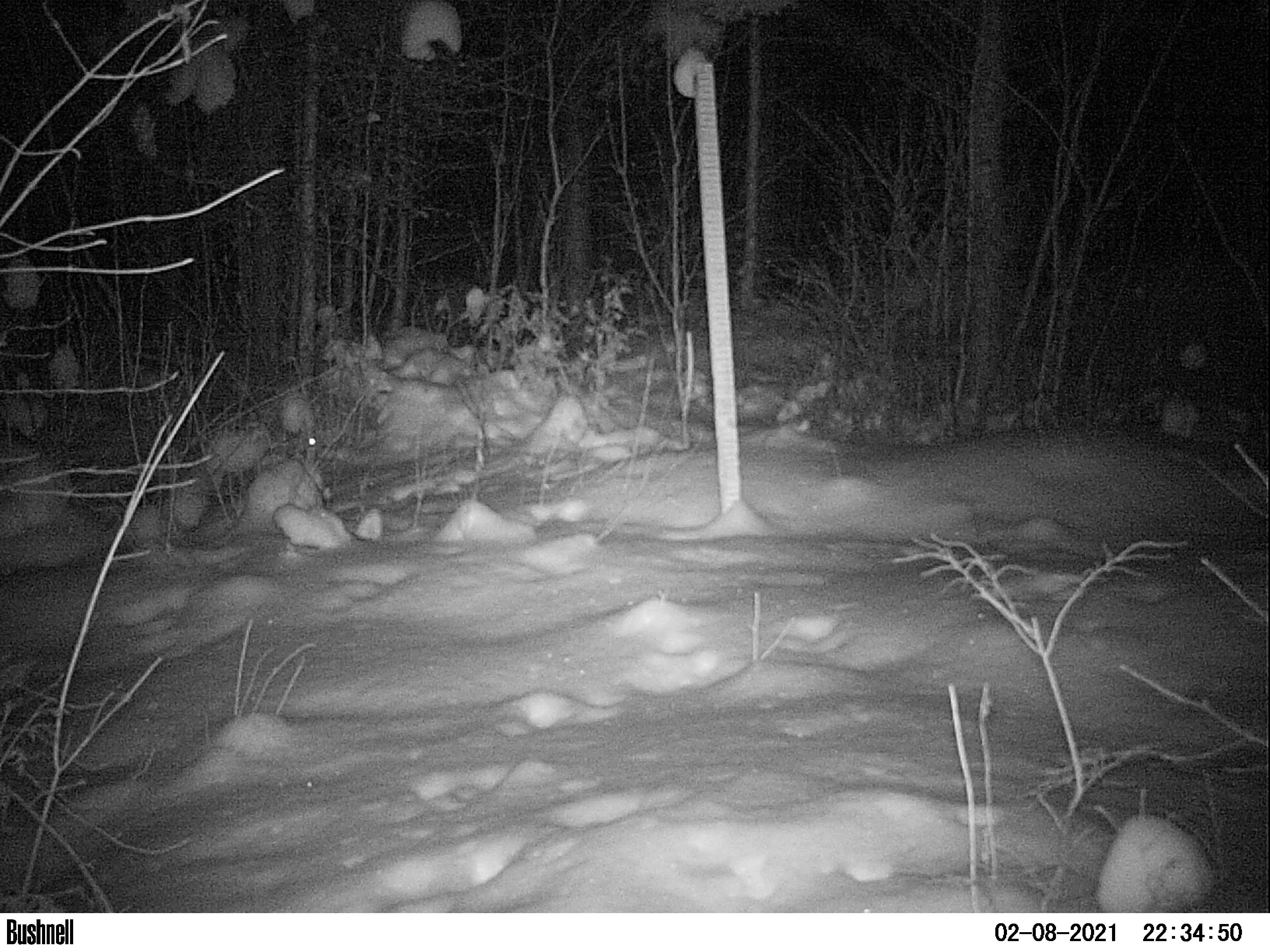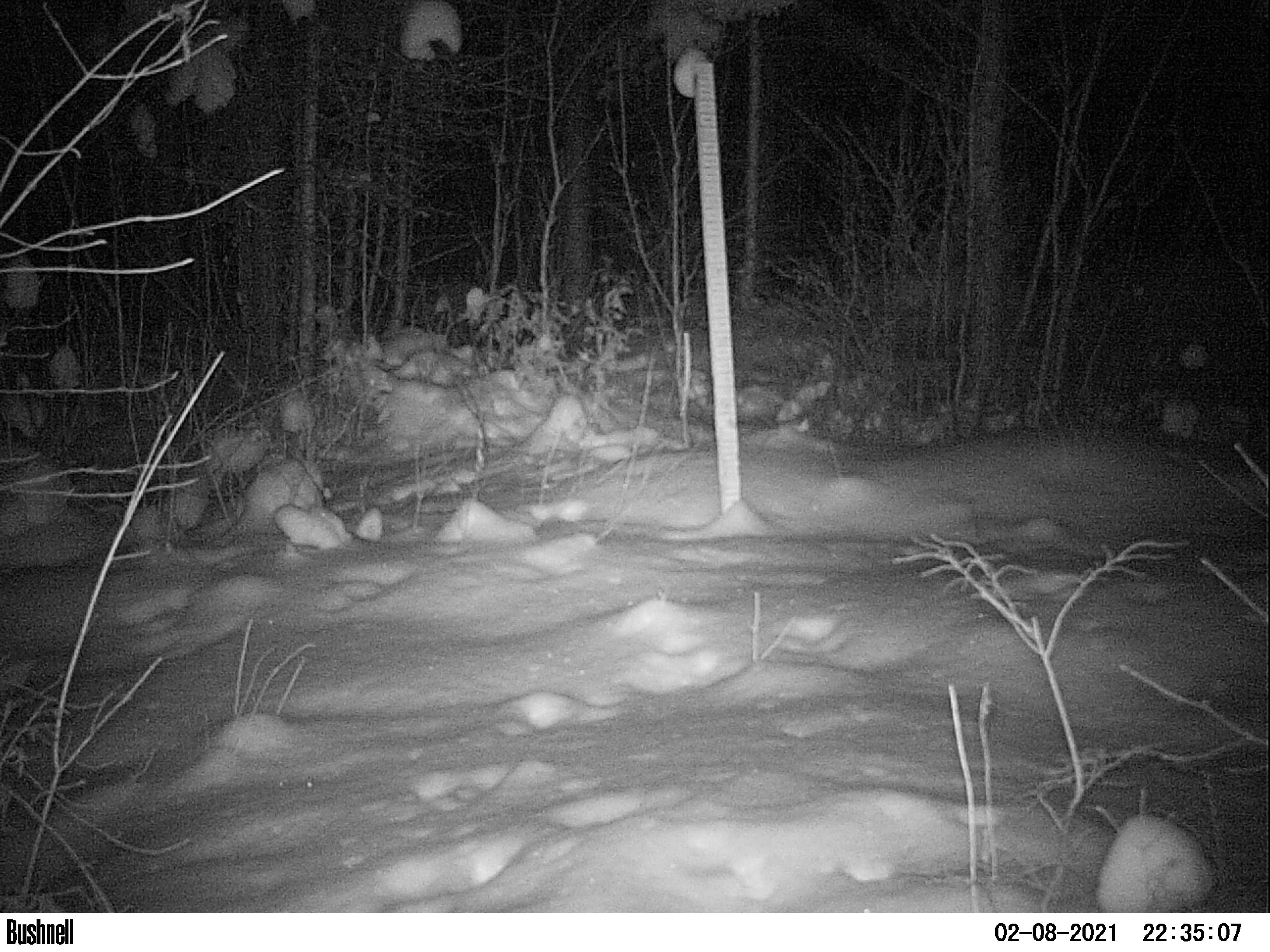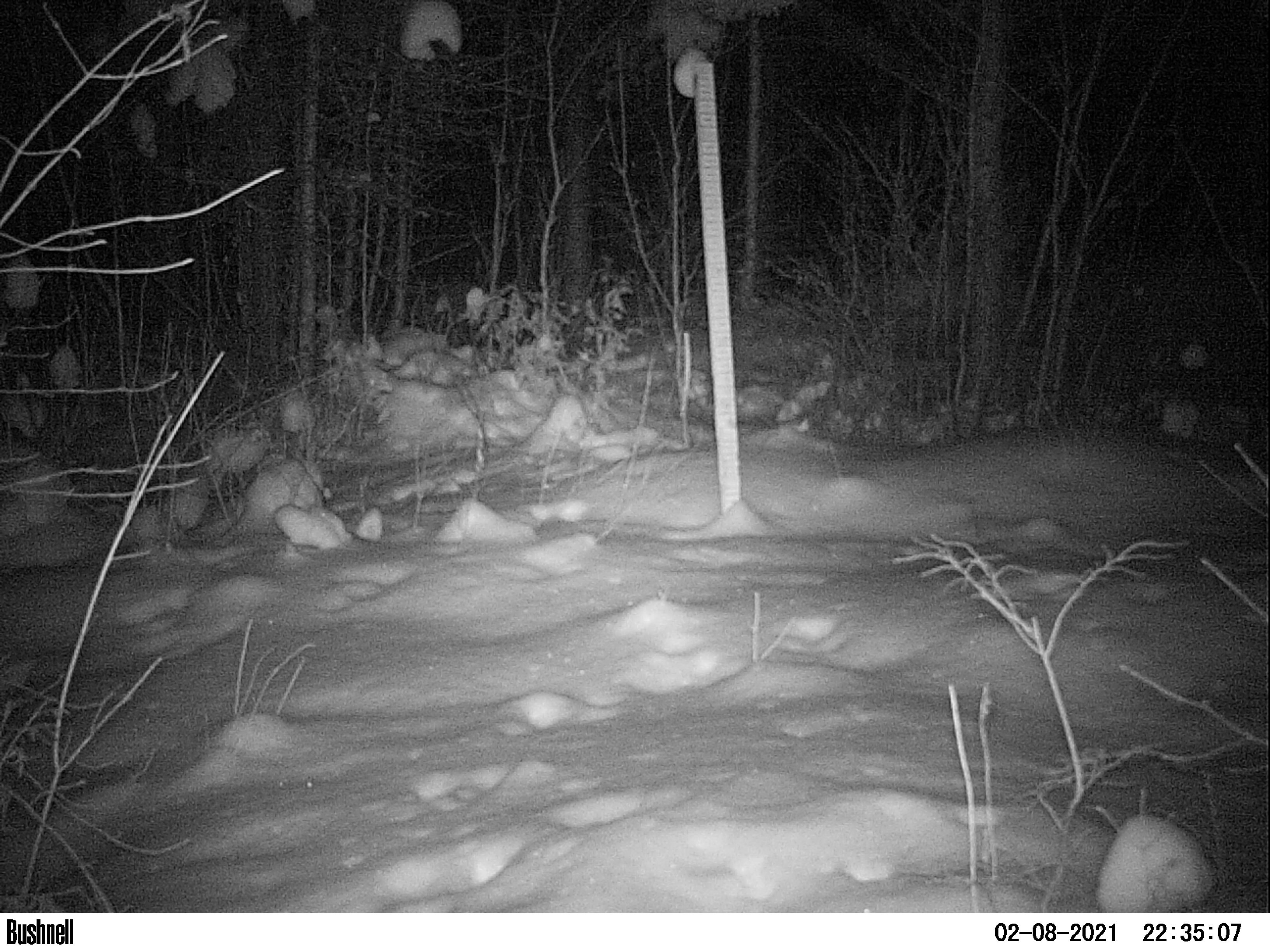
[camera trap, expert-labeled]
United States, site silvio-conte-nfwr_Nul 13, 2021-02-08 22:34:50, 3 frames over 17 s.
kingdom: Animalia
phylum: Chordata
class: Mammalia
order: Lagomorpha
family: Leporidae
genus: Lepus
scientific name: Lepus americanus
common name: snowshoe hare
Snowshoe hare (Lepus americanus).